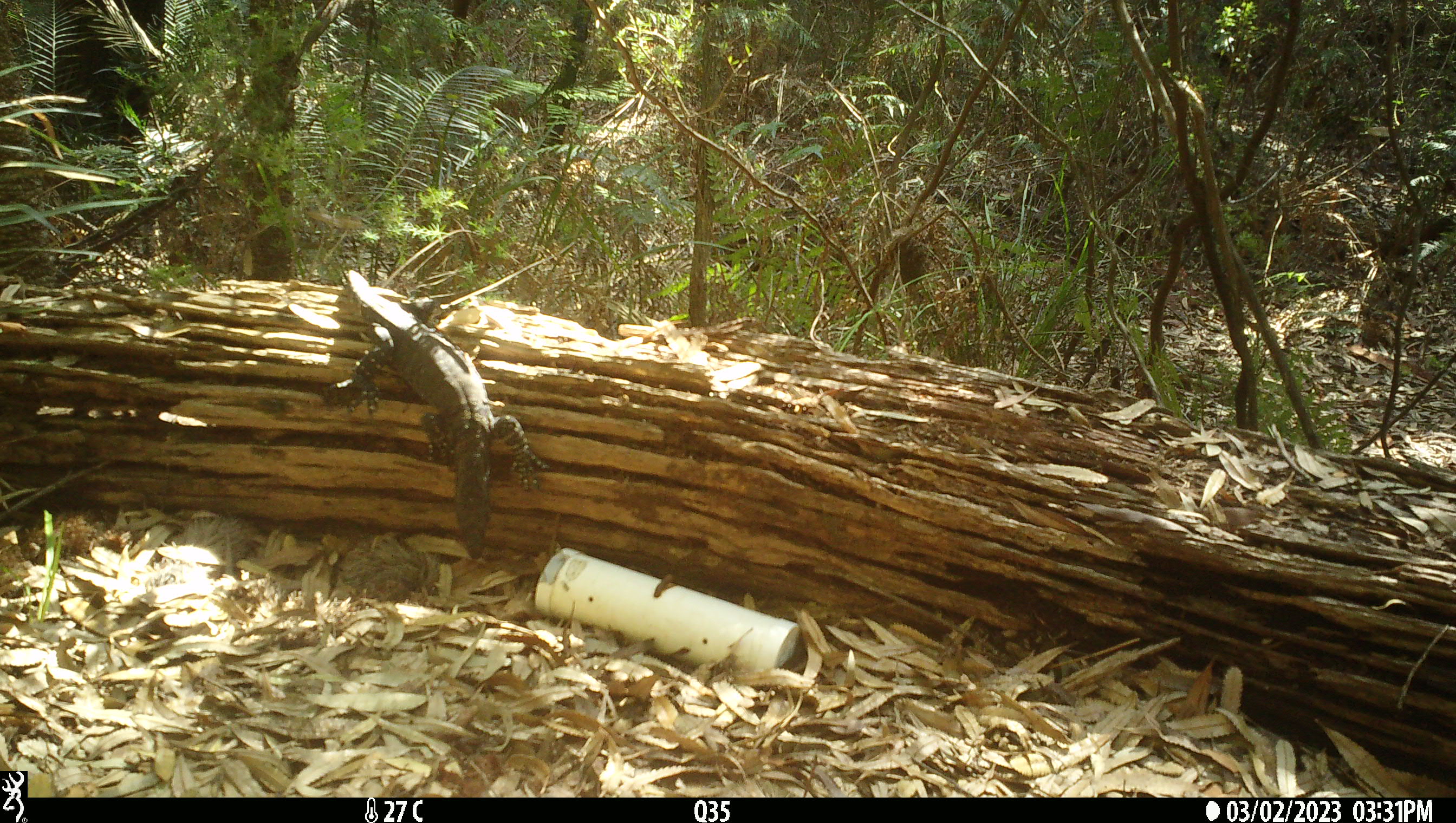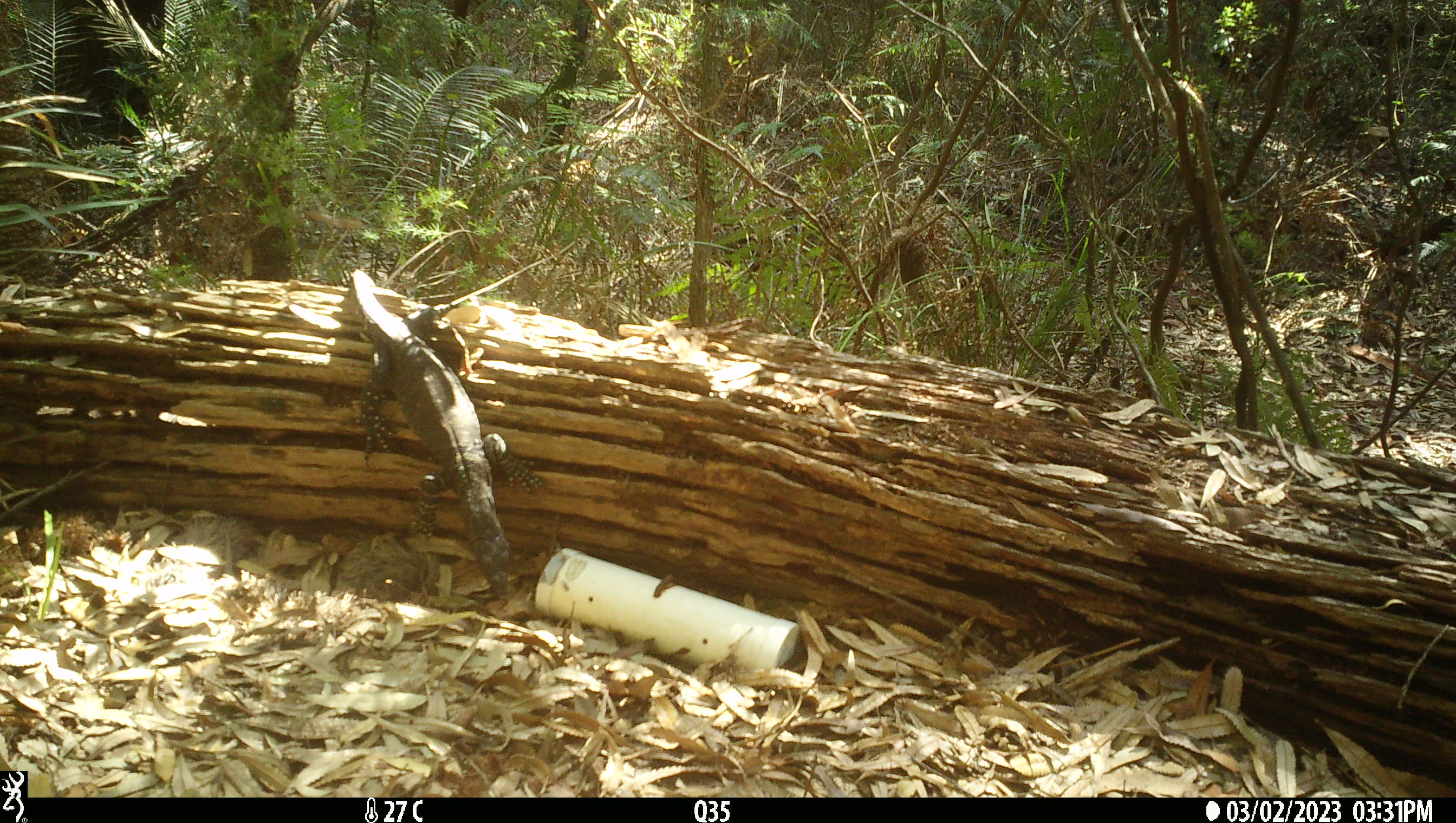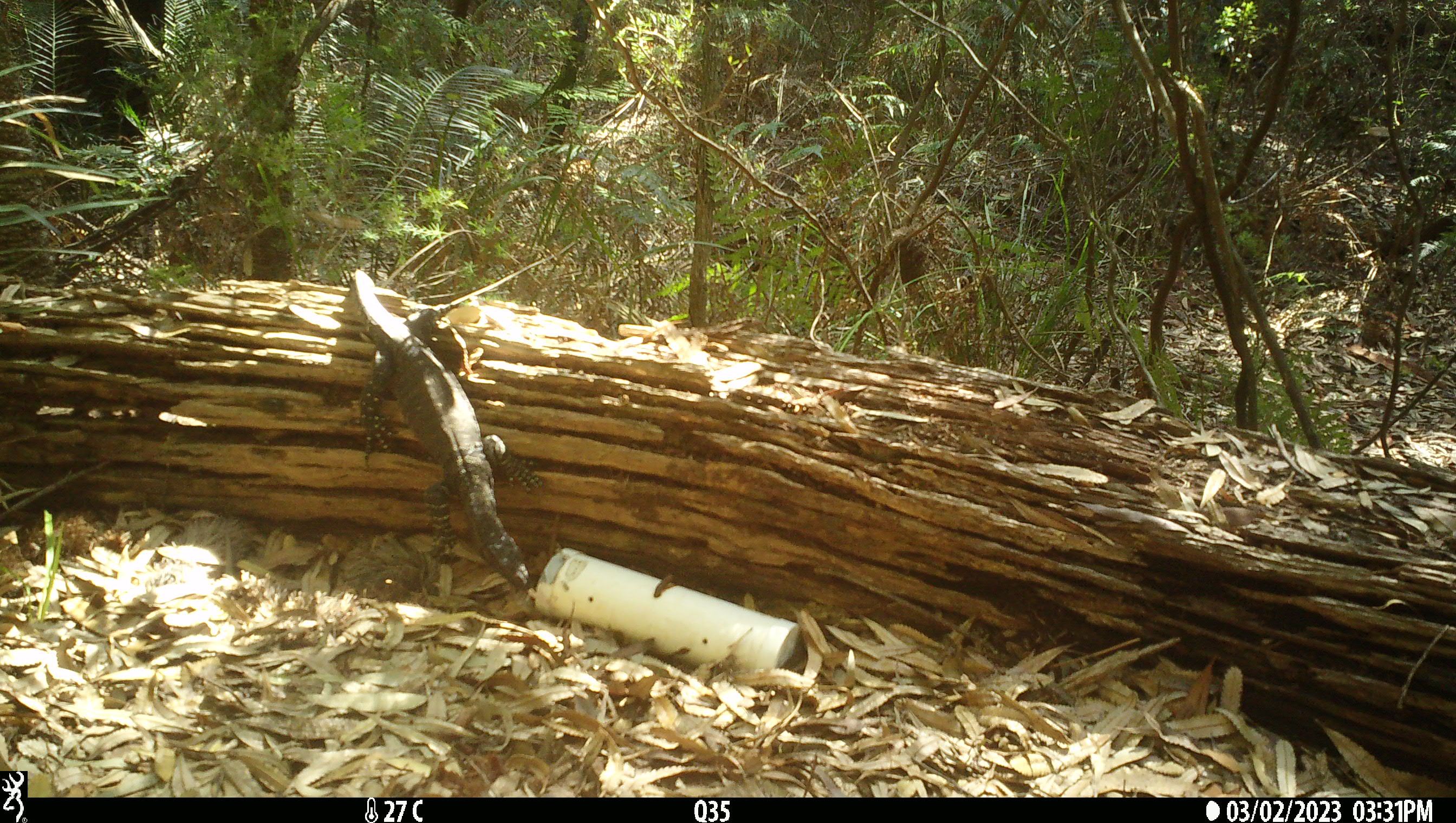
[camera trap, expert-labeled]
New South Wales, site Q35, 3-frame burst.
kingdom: Animalia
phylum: Chordata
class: Reptilia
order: Squamata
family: Varanidae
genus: Varanus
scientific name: Varanus varius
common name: lace monitor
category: goanna